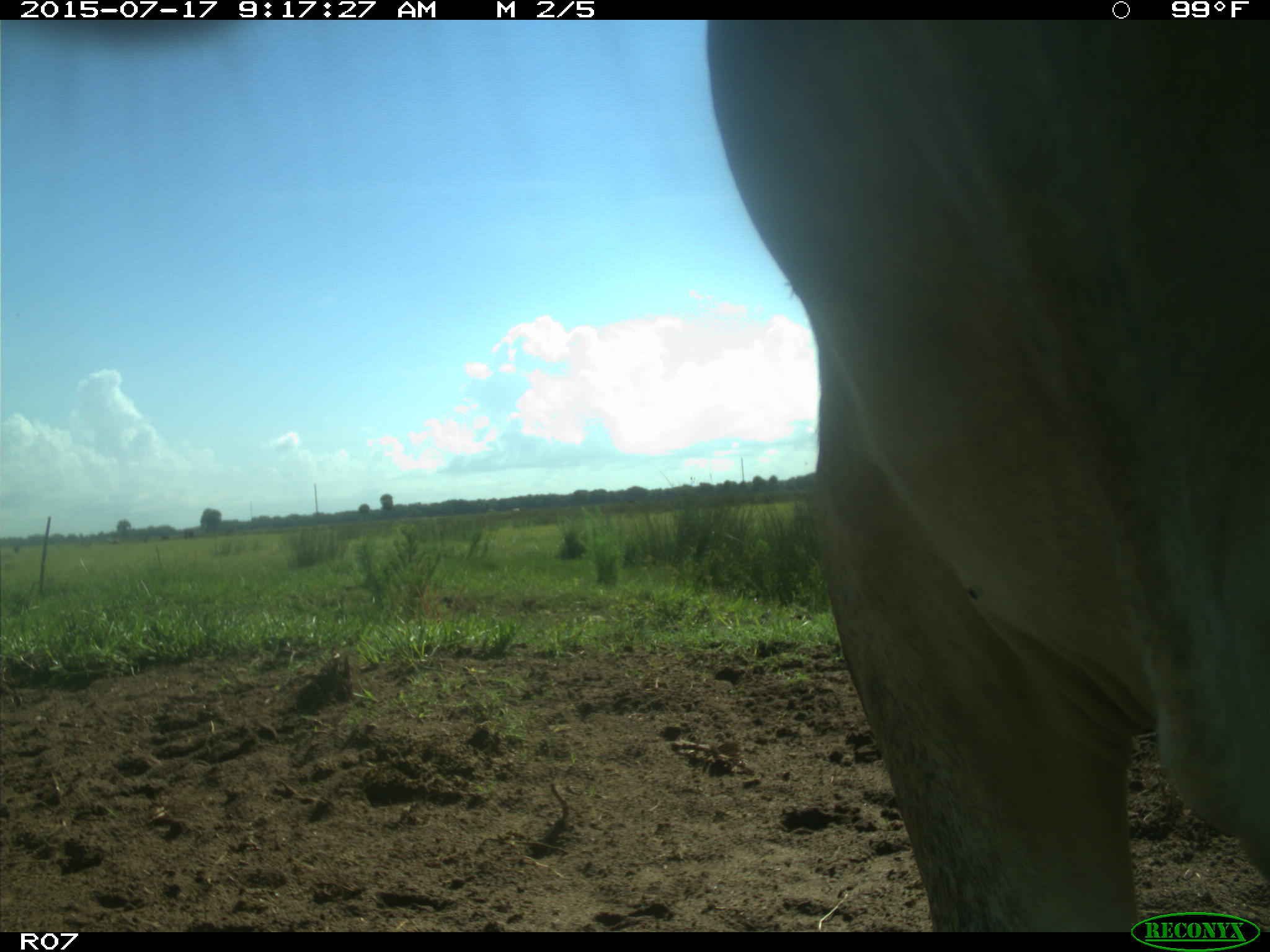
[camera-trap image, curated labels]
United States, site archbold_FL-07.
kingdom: Animalia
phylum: Chordata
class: Mammalia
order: Artiodactyla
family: Bovidae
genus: Bos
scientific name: Bos taurus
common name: domestic cow